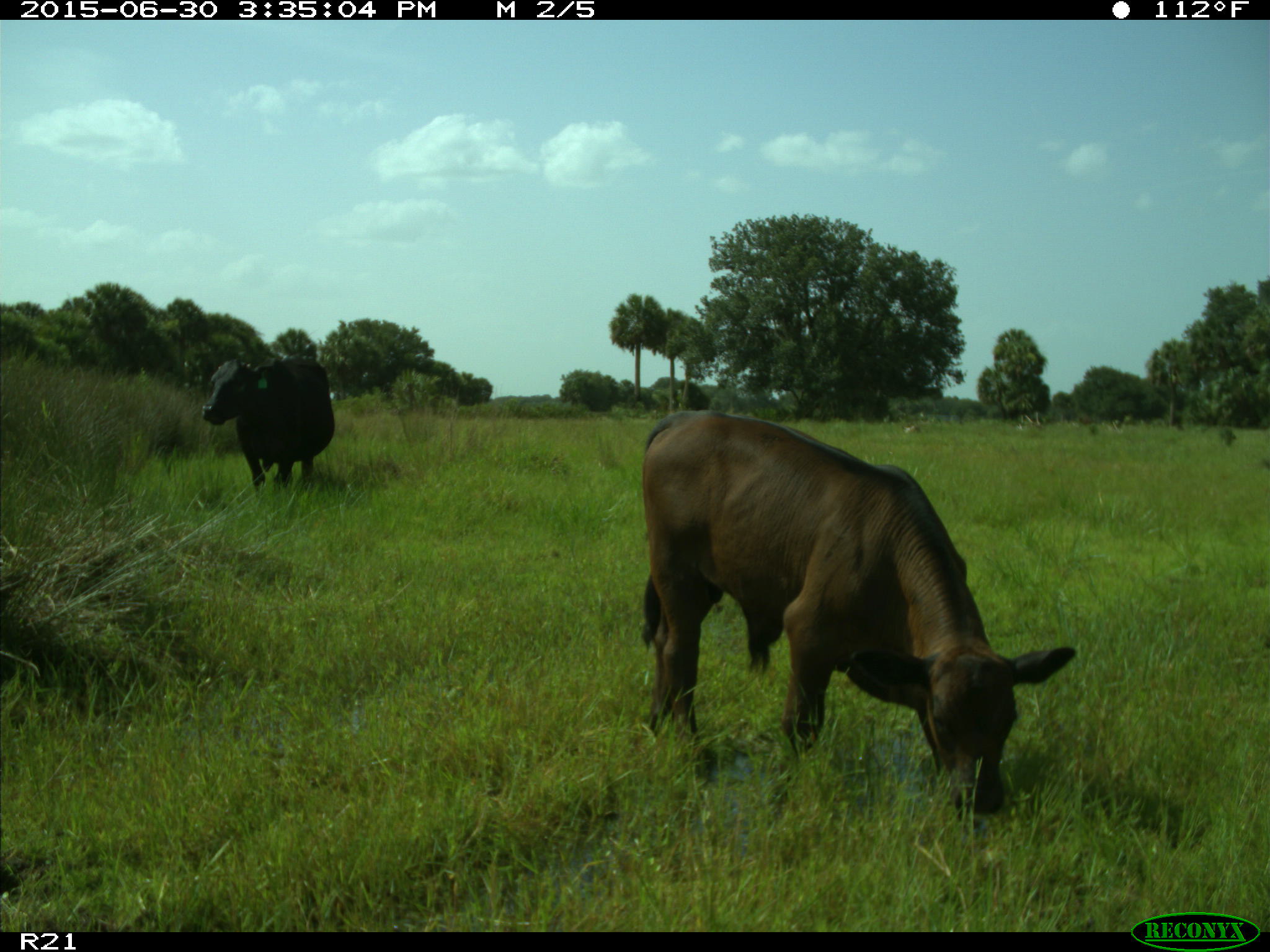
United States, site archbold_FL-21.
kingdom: Animalia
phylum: Chordata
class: Mammalia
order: Artiodactyla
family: Bovidae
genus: Bos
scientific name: Bos taurus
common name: domestic cow